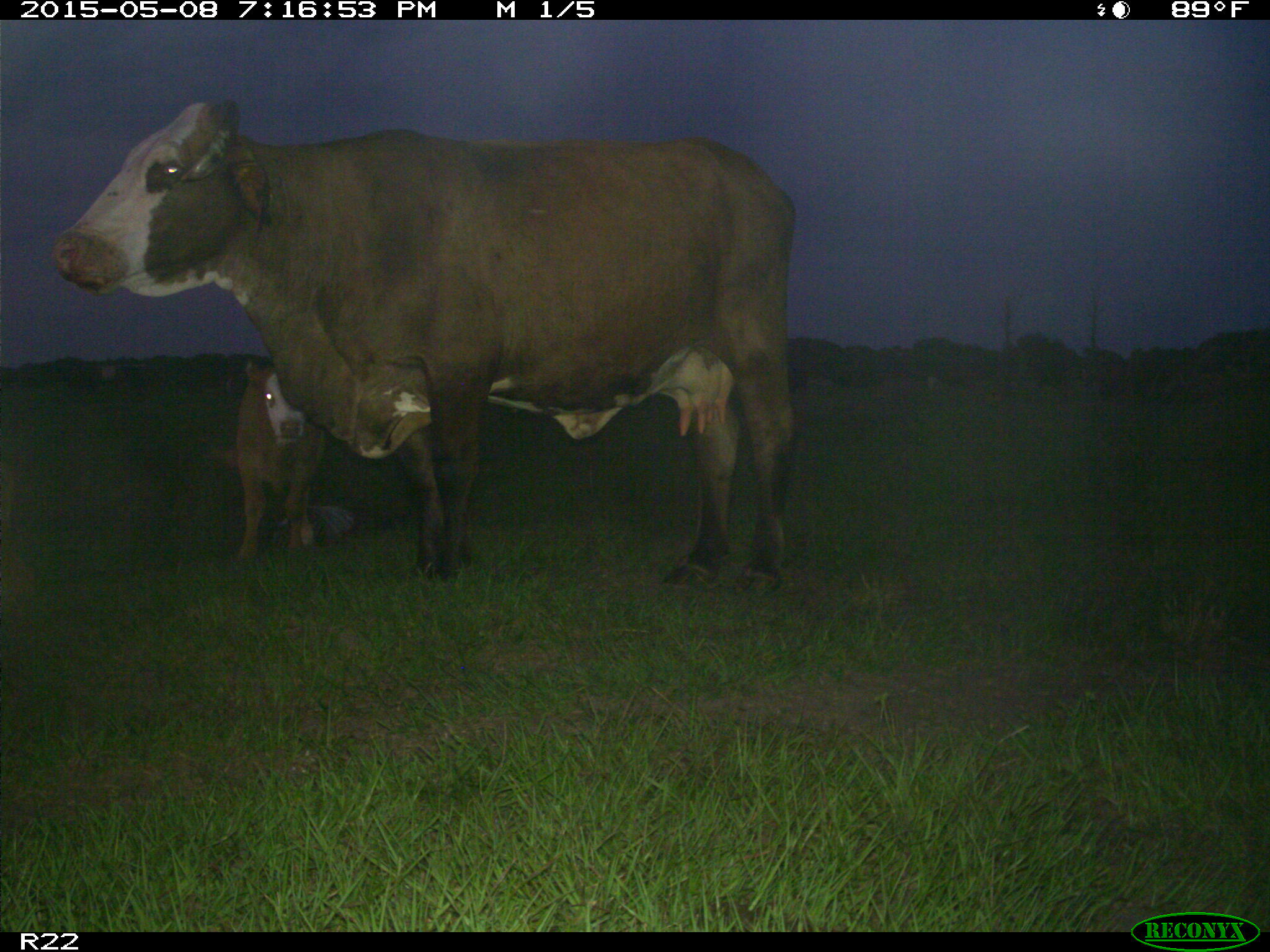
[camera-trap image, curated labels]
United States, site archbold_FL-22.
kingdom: Animalia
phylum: Chordata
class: Mammalia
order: Artiodactyla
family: Bovidae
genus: Bos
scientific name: Bos taurus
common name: domestic cow